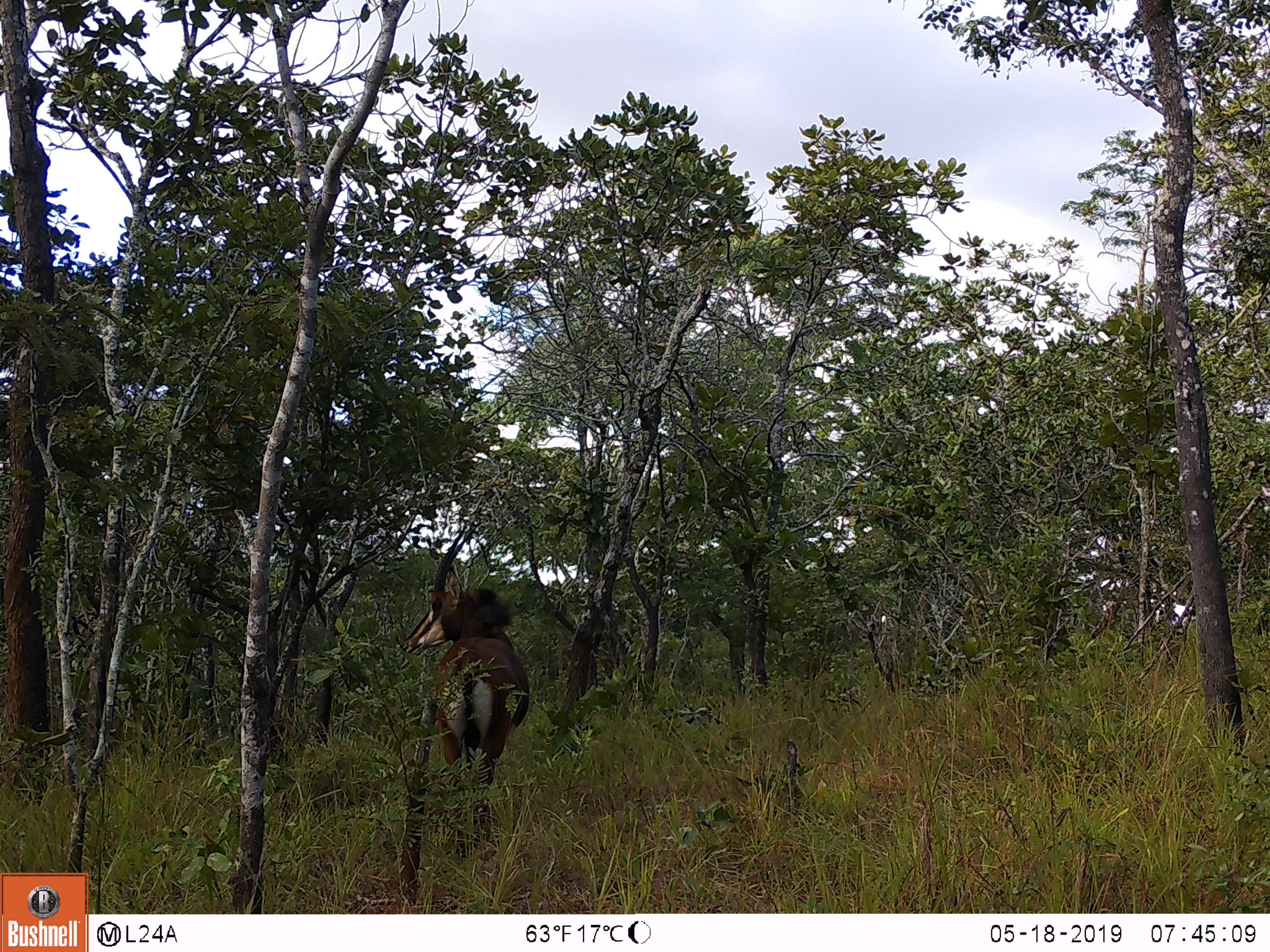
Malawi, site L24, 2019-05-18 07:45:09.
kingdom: Animalia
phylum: Chordata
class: Mammalia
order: Artiodactyla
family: Bovidae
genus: Hippotragus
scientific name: Hippotragus niger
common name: sable antelope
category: sable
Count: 1.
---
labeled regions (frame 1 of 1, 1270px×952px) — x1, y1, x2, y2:
sable: 391, 507, 536, 847